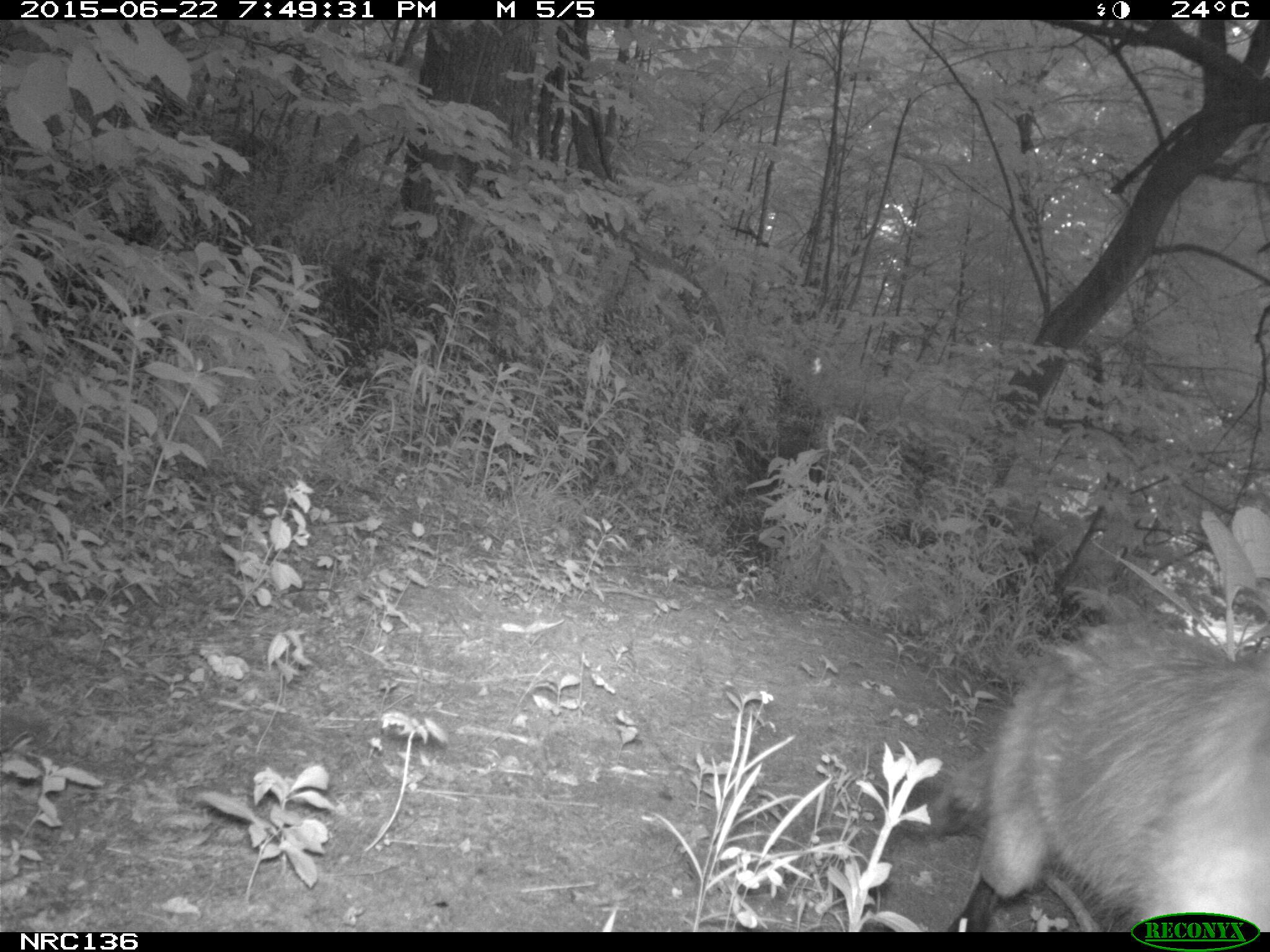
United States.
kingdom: Animalia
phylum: Chordata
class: Mammalia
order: Carnivora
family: Canidae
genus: Vulpes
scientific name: Vulpes vulpes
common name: red fox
Red Fox (Vulpes vulpes).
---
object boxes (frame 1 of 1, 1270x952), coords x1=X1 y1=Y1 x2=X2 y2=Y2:
Red Fox: x1=893 y1=599 x2=1269 y2=932